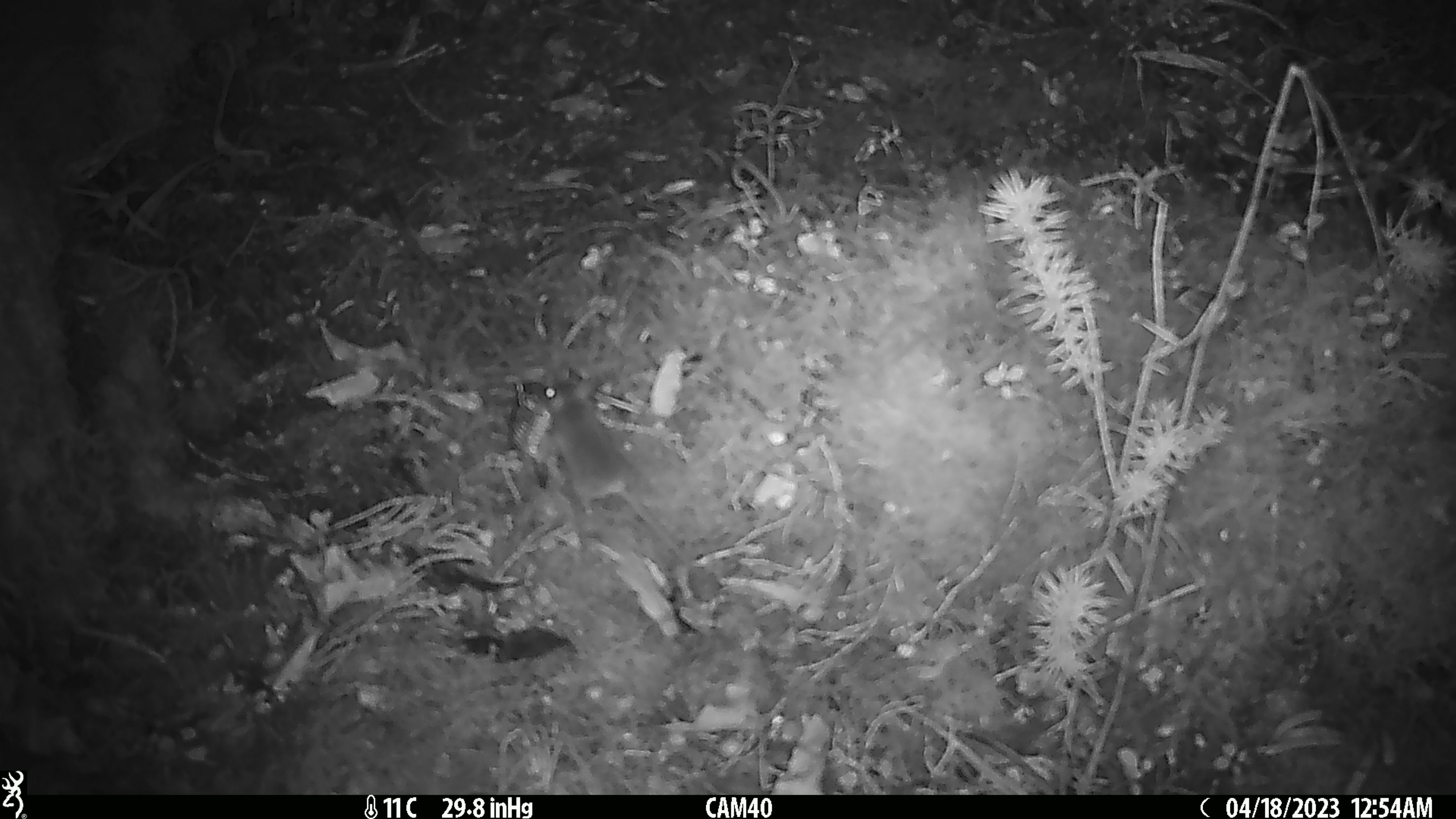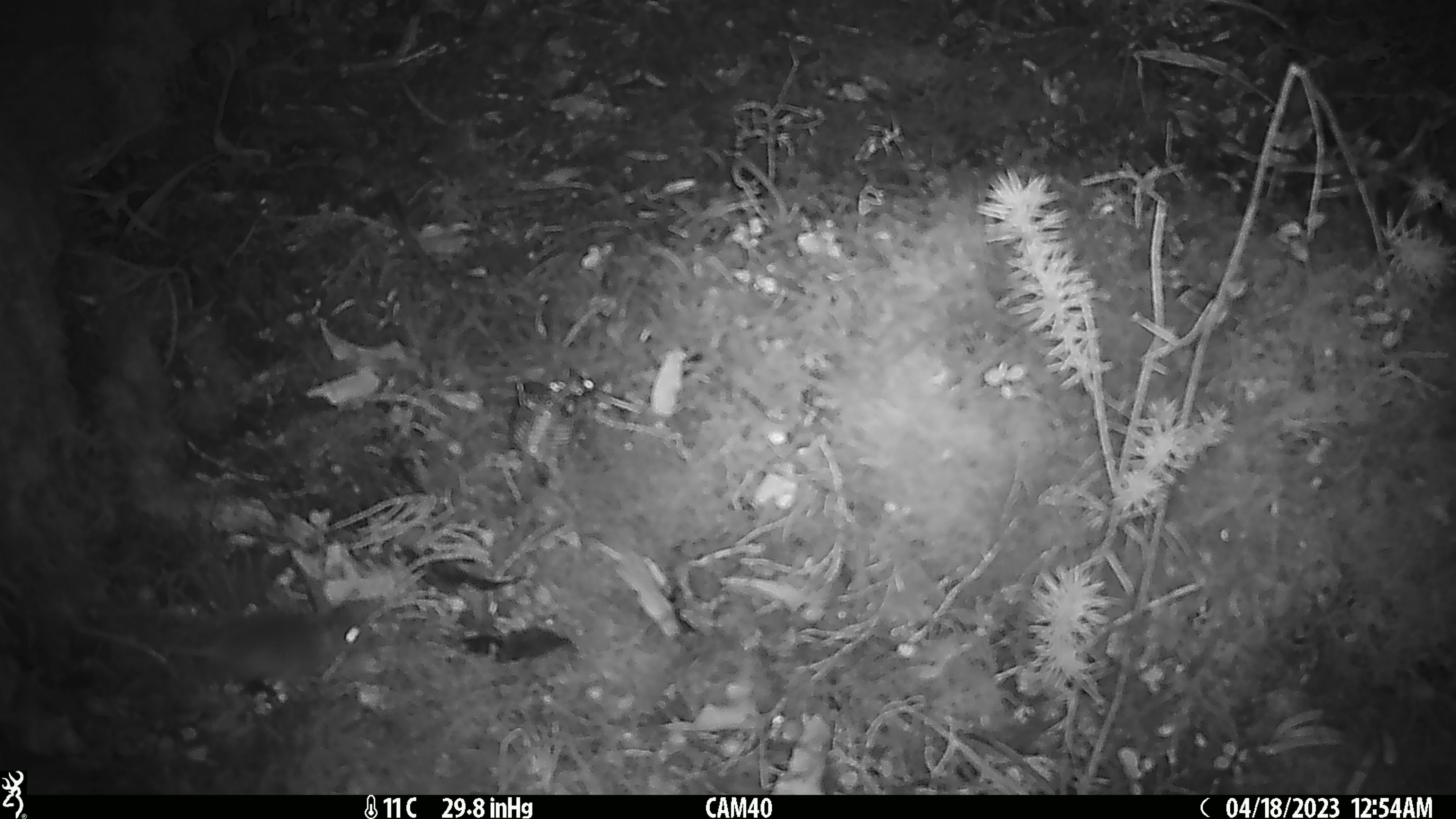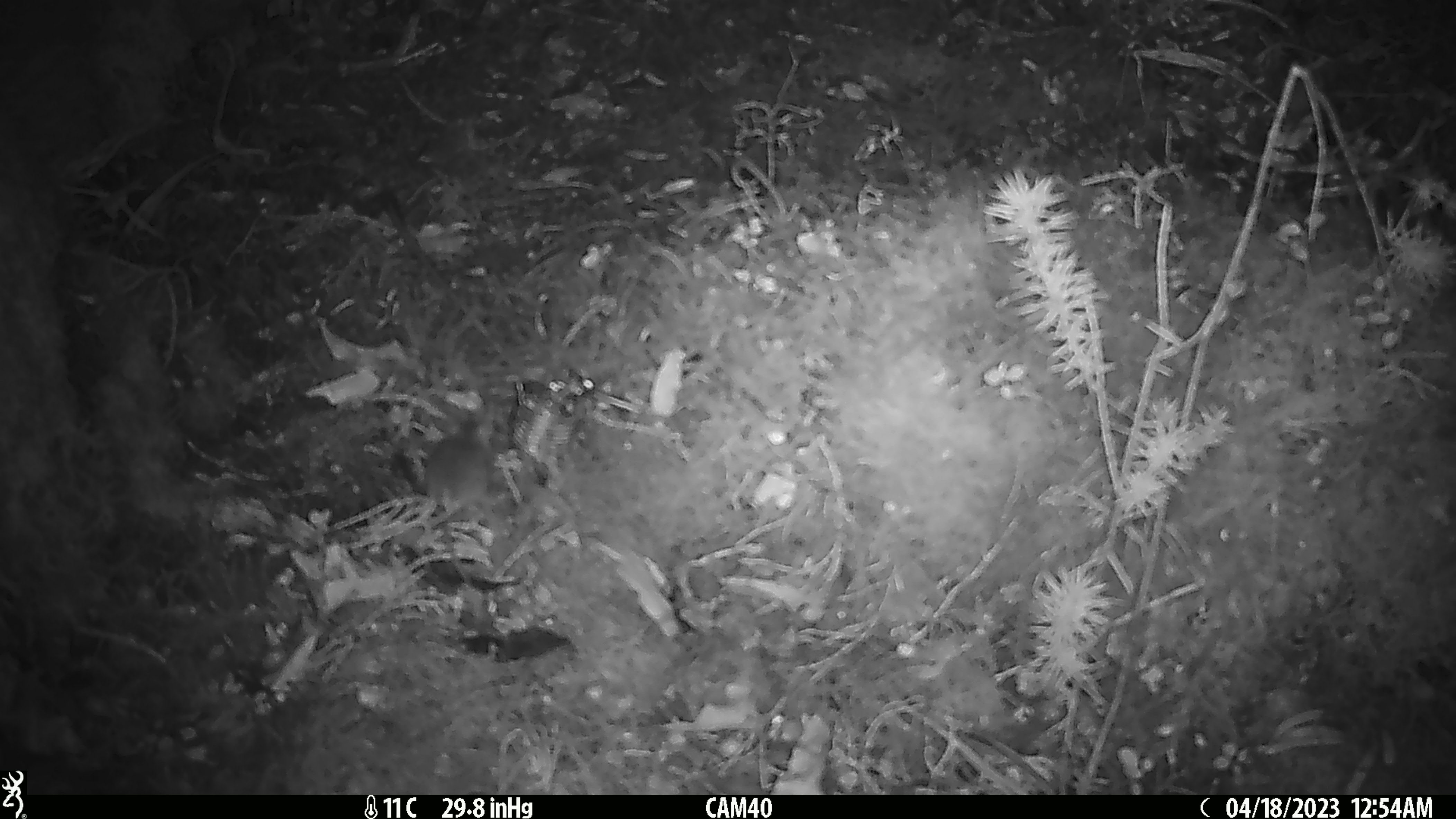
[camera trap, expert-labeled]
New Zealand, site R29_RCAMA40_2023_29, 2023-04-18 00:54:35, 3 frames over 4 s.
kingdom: Animalia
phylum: Chordata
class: Mammalia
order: Rodentia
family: Muridae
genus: Mus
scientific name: Mus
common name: mouse